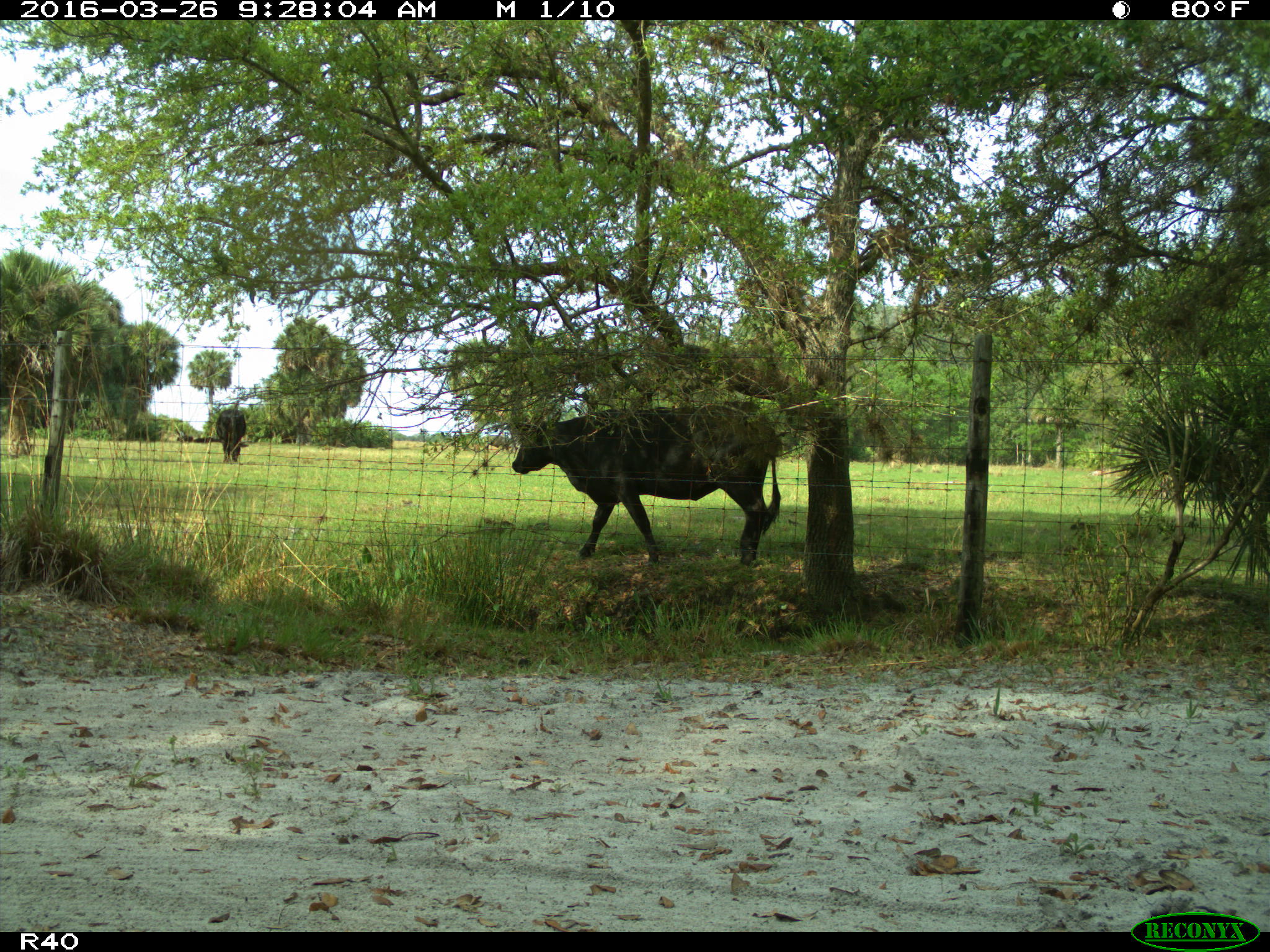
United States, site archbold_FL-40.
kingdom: Animalia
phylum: Chordata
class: Mammalia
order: Artiodactyla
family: Bovidae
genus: Bos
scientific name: Bos taurus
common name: domestic cow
Bos taurus (domestic cow).